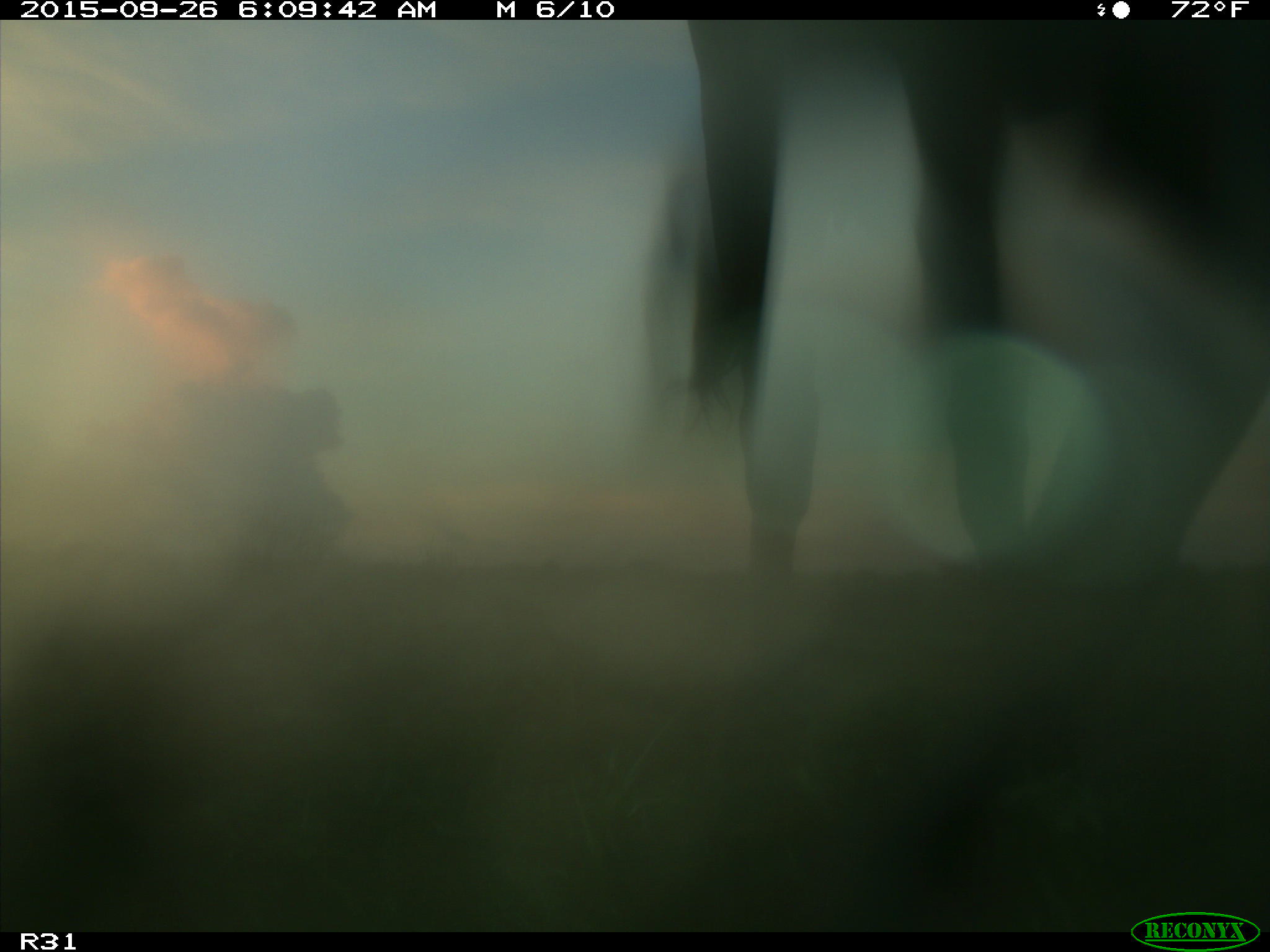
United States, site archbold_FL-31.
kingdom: Animalia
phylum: Chordata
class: Mammalia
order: Artiodactyla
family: Bovidae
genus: Bos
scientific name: Bos taurus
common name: domestic cow